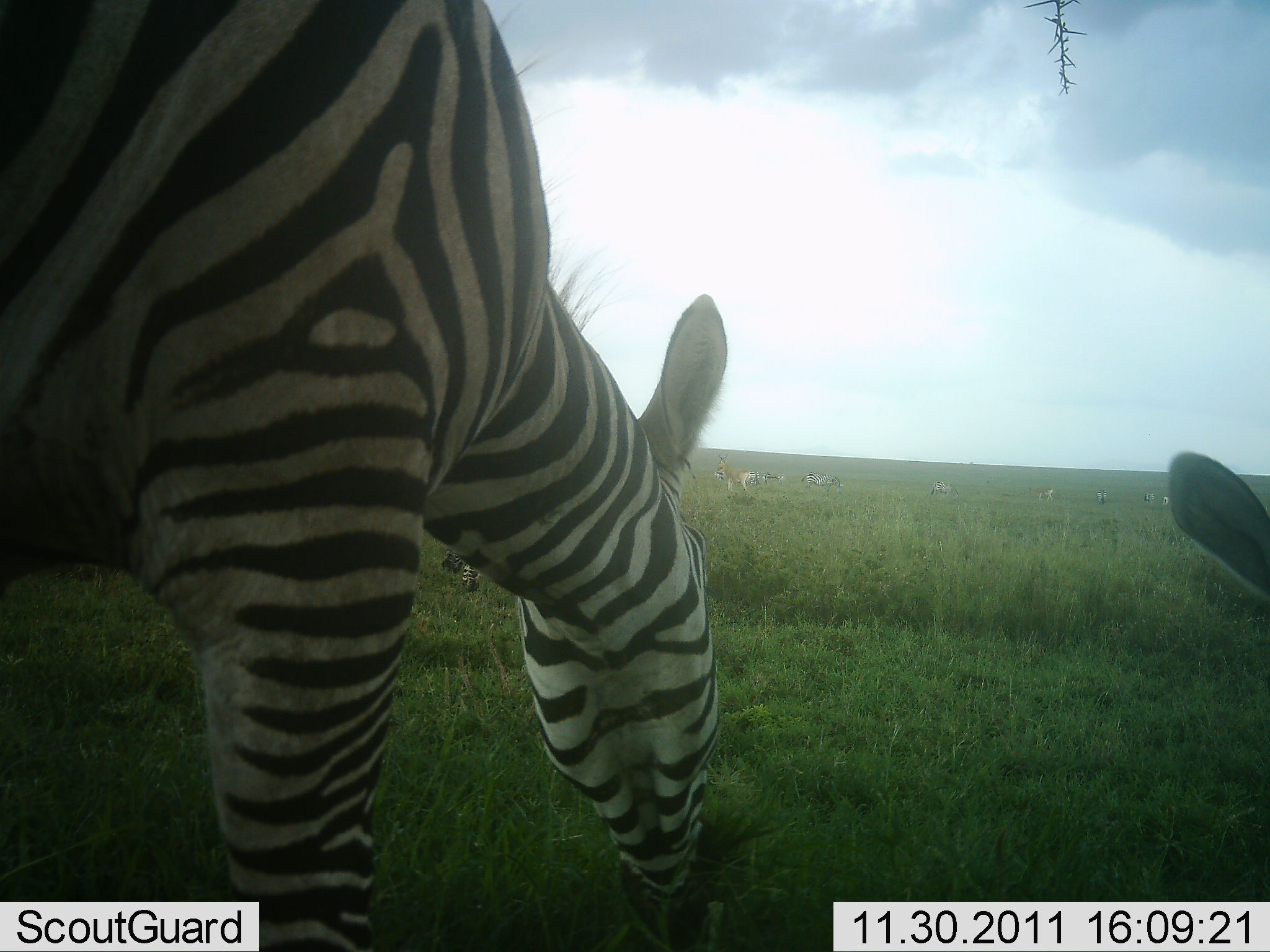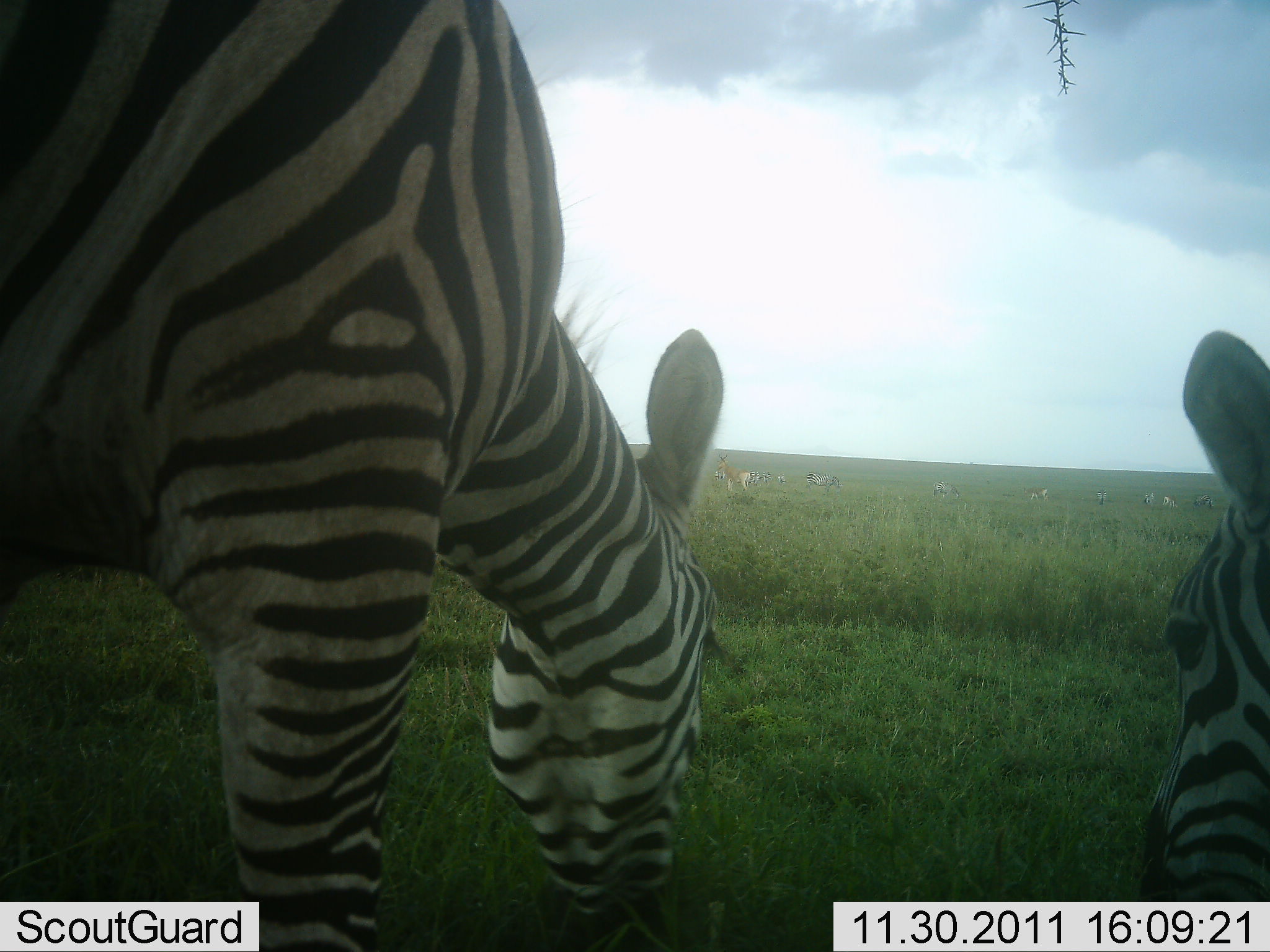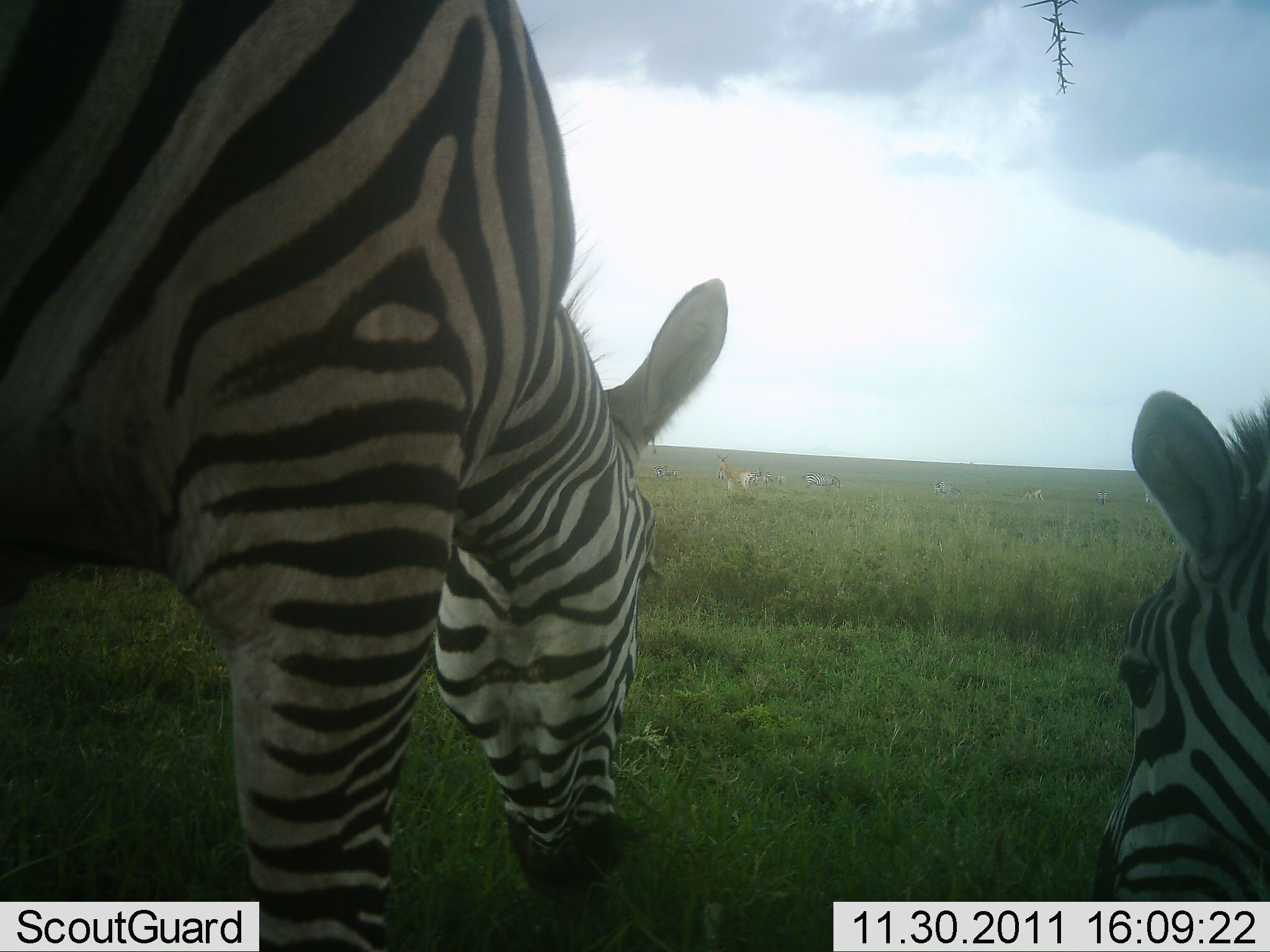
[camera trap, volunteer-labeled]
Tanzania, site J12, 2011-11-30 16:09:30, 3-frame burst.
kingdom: Animalia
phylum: Chordata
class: Mammalia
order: Perissodactyla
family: Equidae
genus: Equus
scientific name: Equus quagga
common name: plains zebra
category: zebra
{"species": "zebra (plains zebra) (Equus quagga)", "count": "2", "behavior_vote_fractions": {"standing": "27%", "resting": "7%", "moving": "0%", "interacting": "0%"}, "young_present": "0%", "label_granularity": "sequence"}